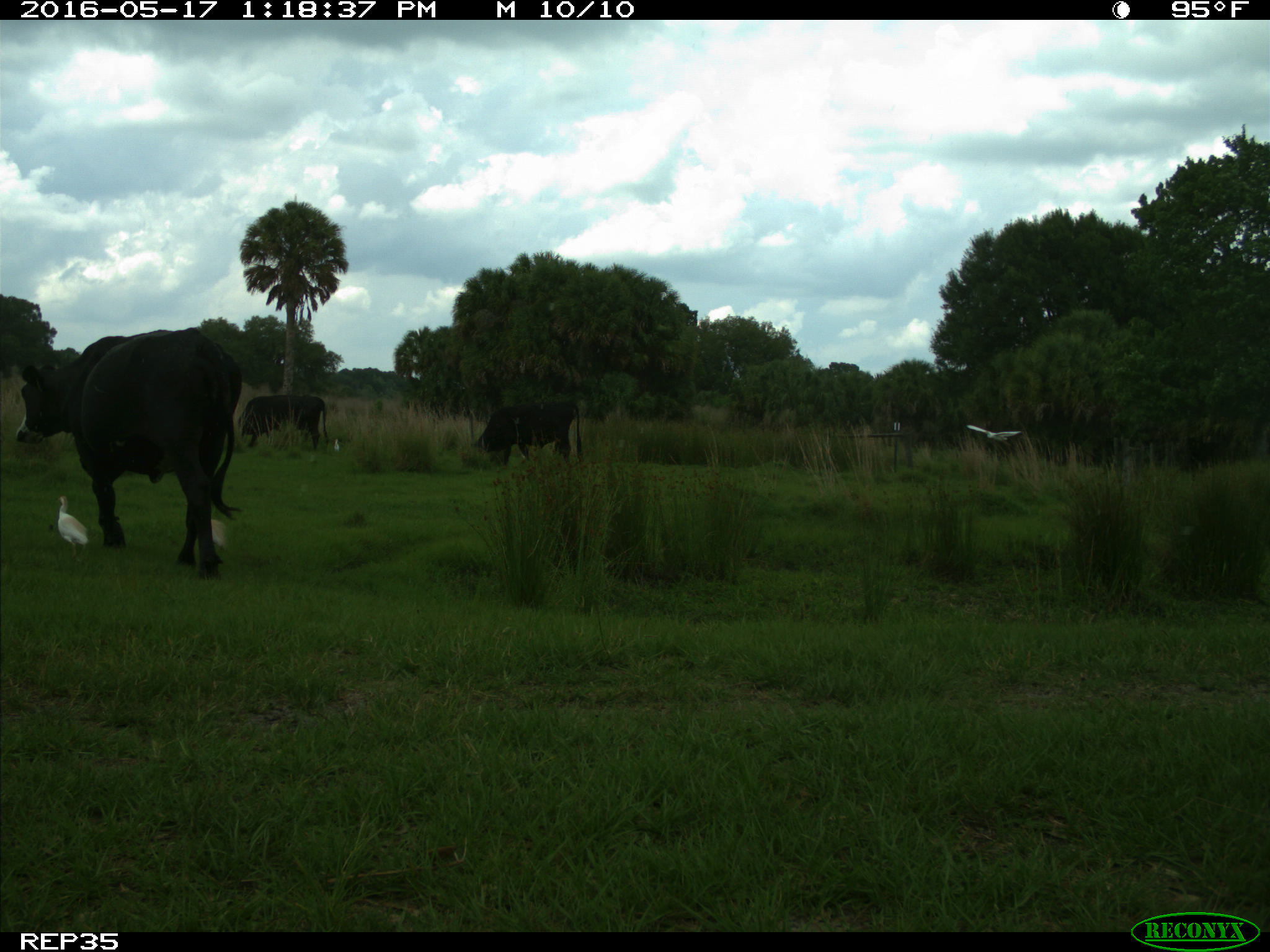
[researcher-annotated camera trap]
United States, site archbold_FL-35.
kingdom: Animalia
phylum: Chordata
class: Mammalia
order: Artiodactyla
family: Bovidae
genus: Bos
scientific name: Bos taurus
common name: domestic cow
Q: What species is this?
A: Bos taurus (domestic cow).